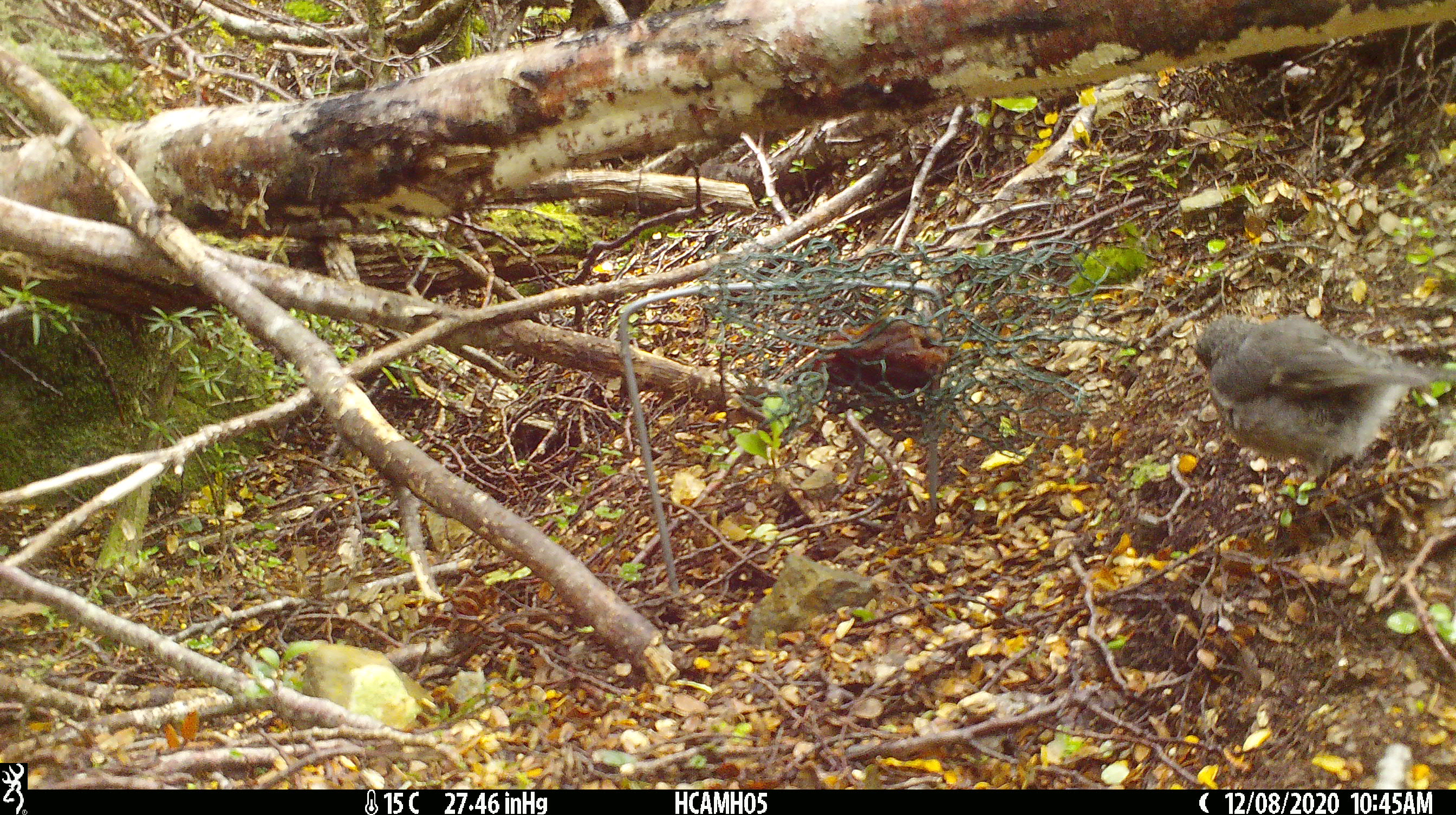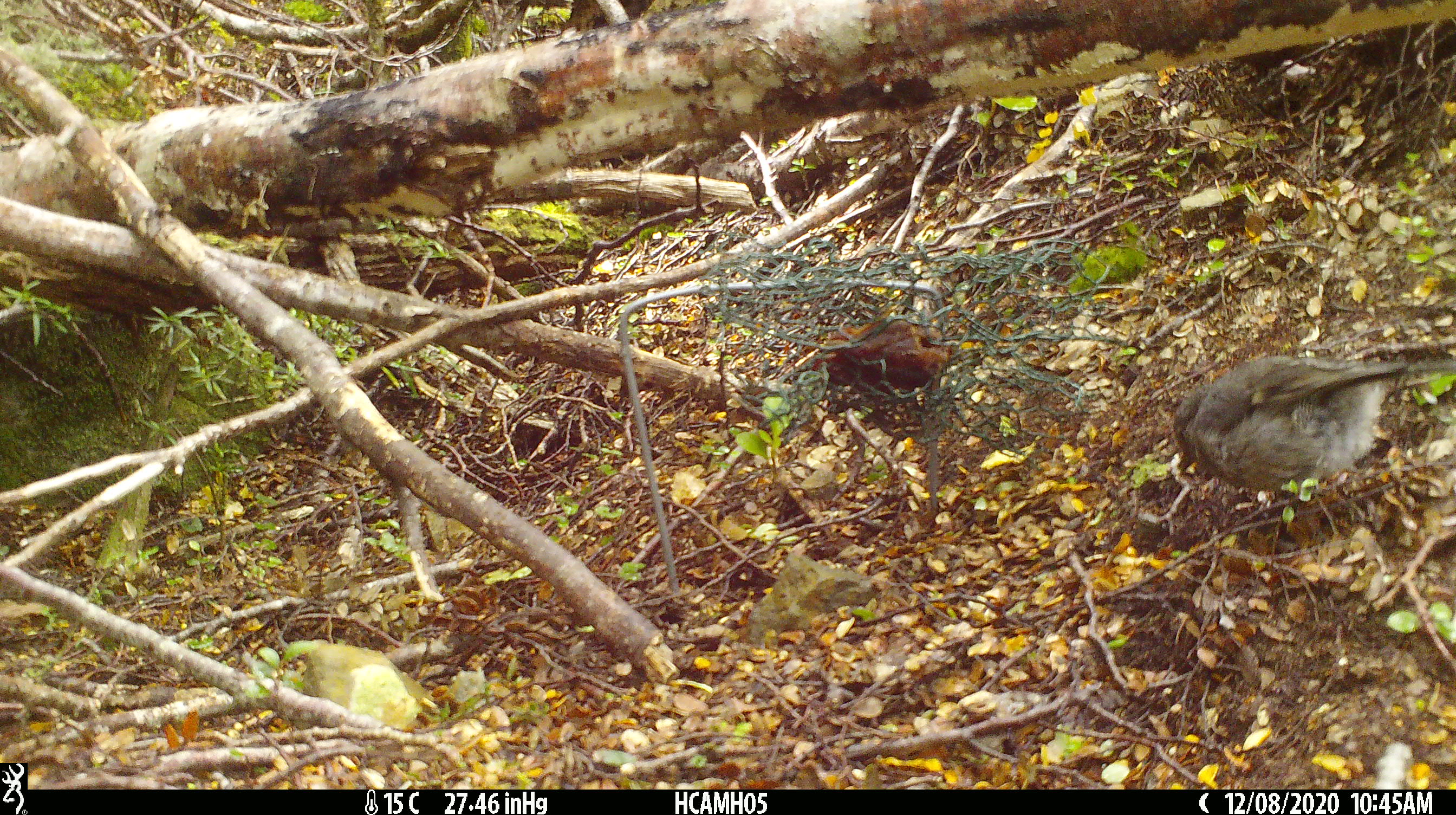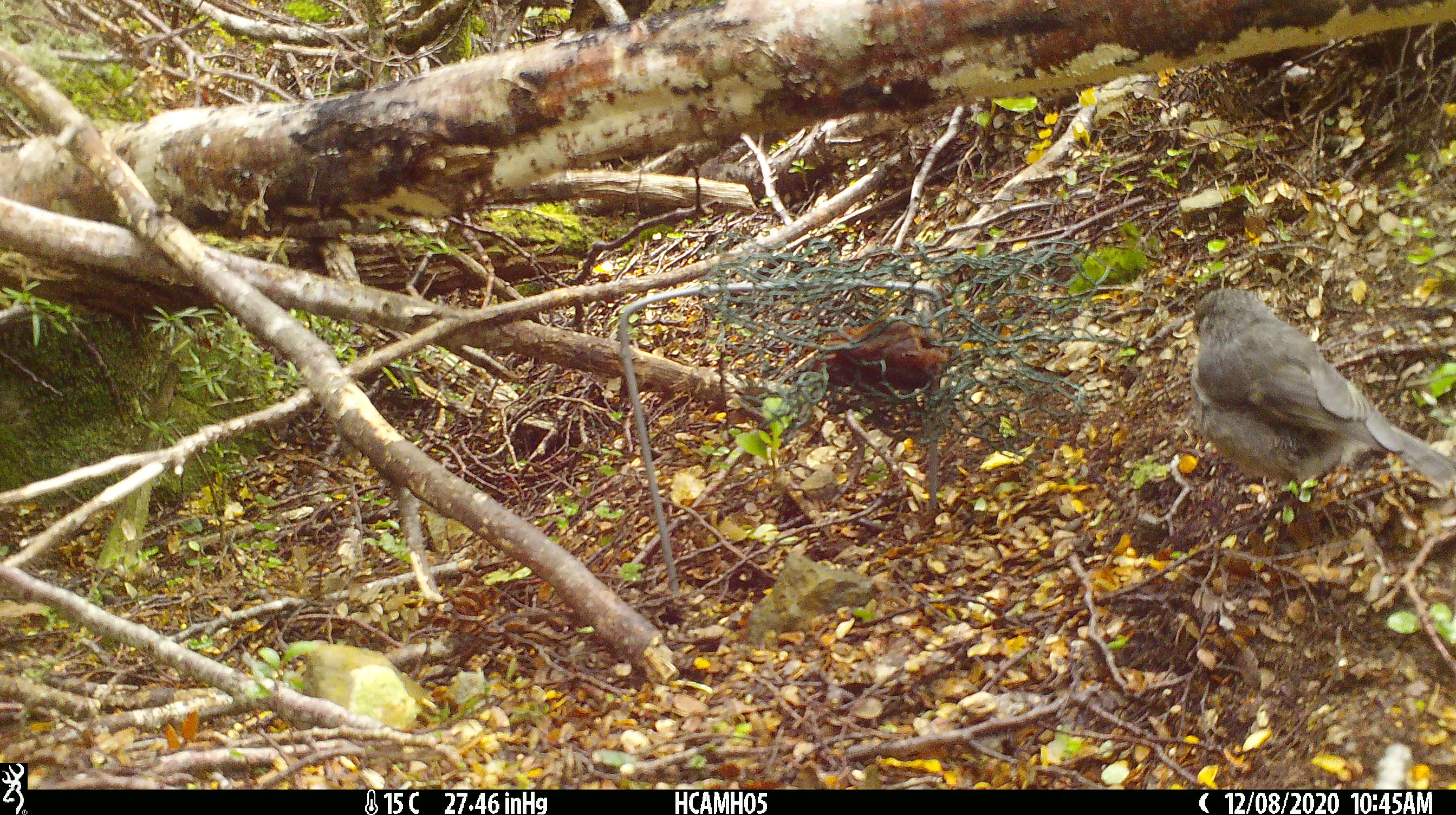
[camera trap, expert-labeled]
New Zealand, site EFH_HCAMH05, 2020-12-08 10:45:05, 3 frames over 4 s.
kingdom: Animalia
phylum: Chordata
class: Aves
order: Passeriformes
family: Petroicidae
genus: Petroica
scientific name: Petroica australis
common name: new zealand robin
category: robin